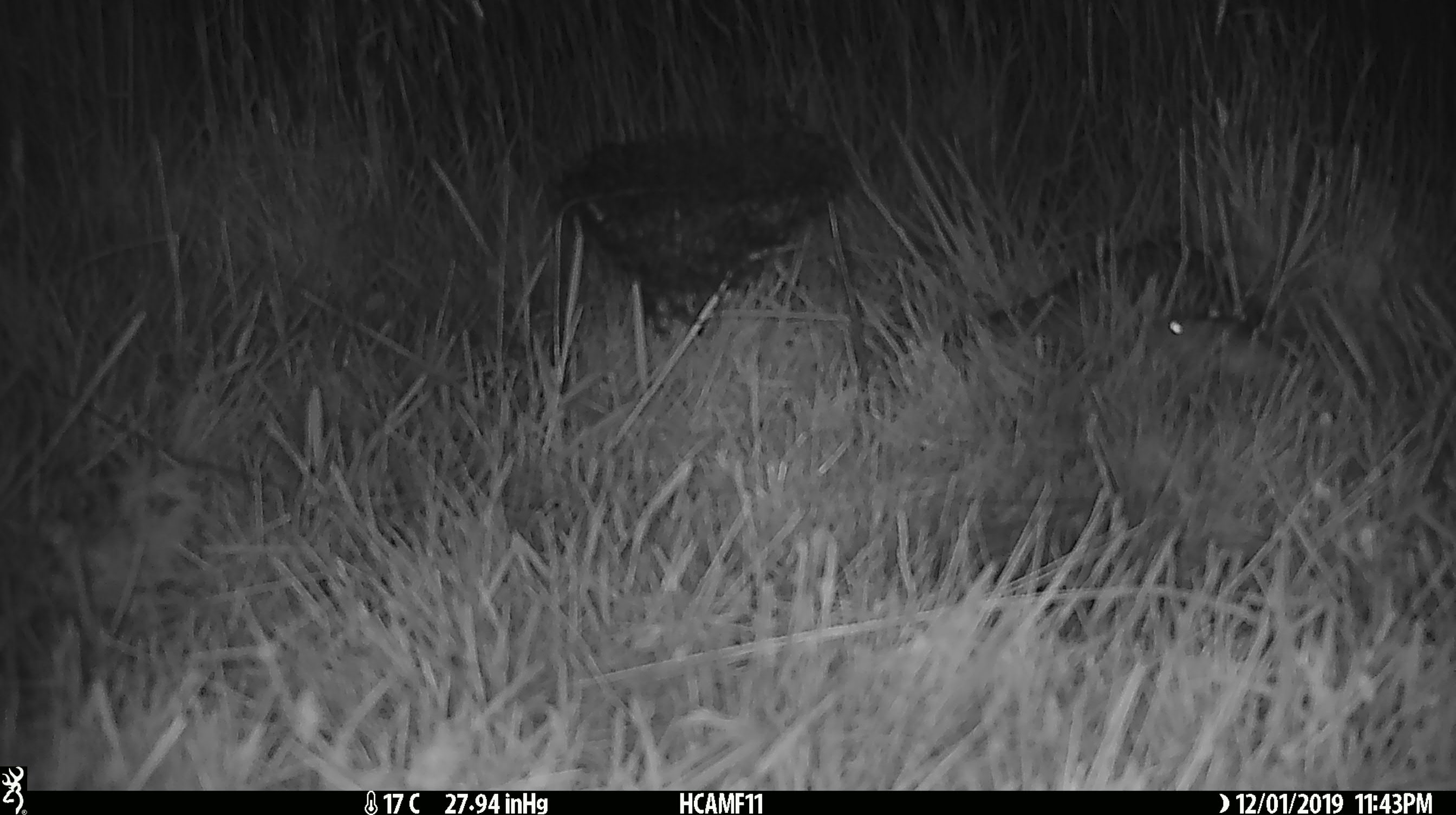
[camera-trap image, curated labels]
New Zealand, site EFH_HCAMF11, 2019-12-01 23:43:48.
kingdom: Animalia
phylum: Chordata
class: Mammalia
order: Rodentia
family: Muridae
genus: Mus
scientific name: Mus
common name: mouse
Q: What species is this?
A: Mouse (Mus).